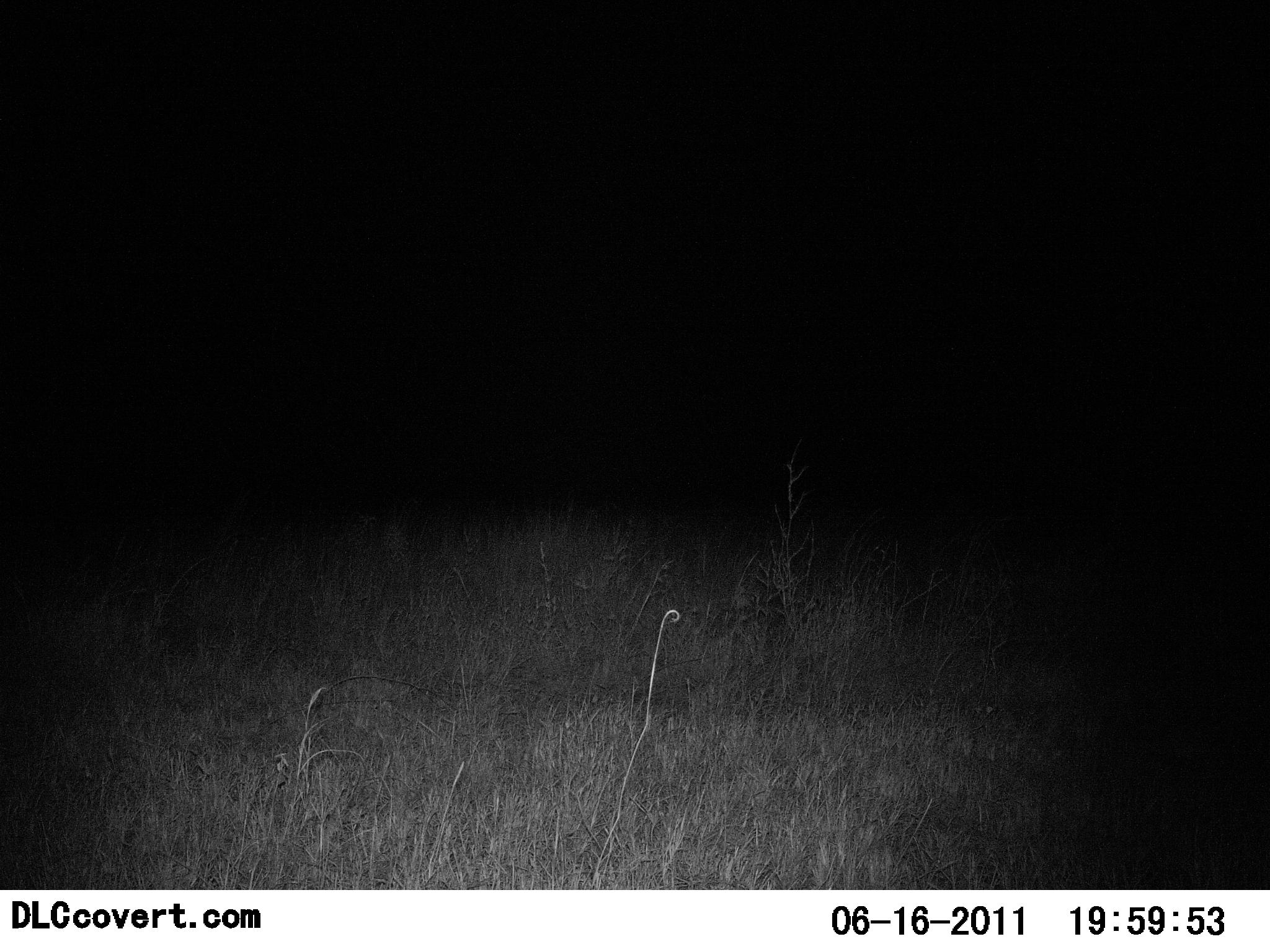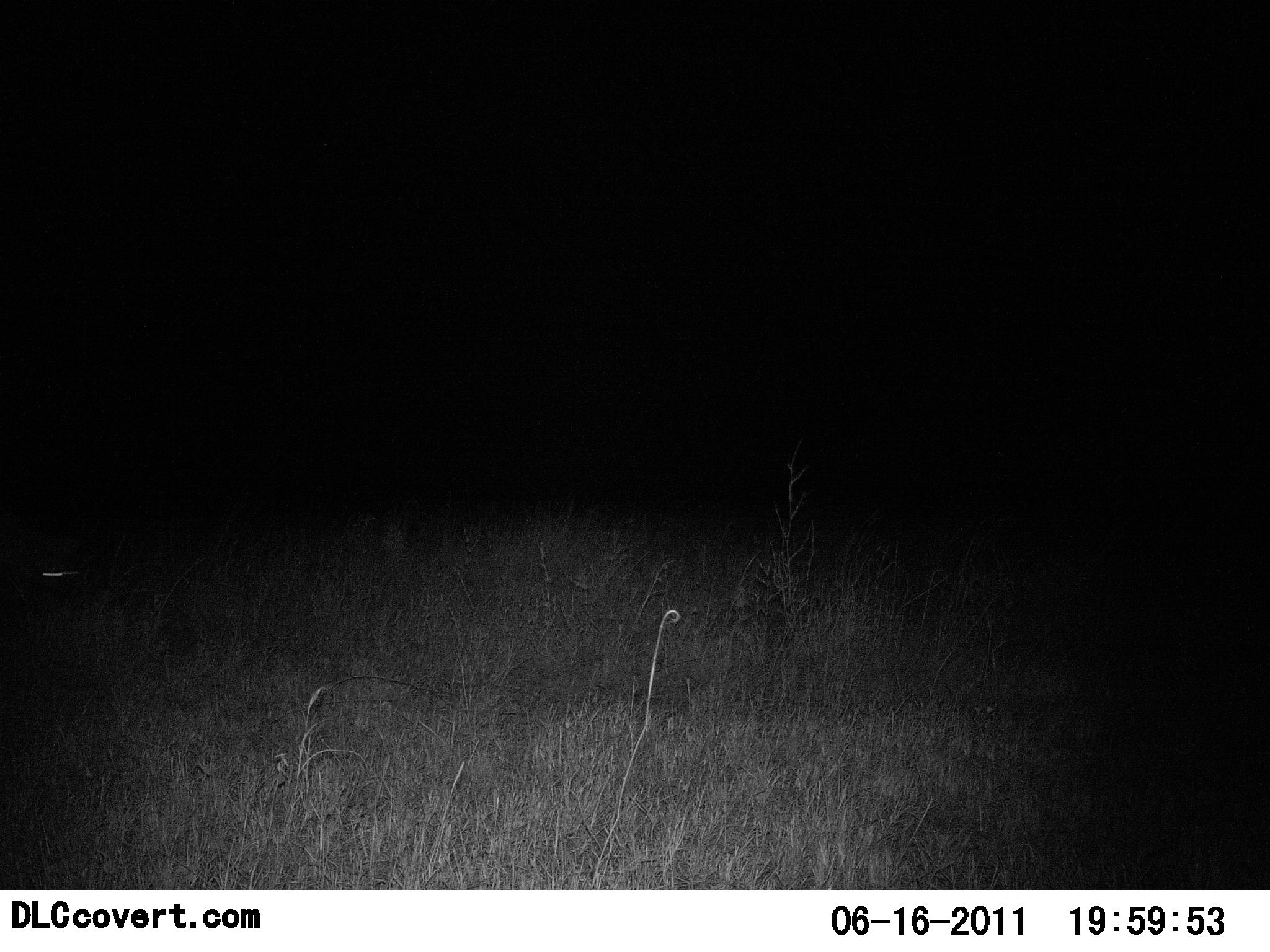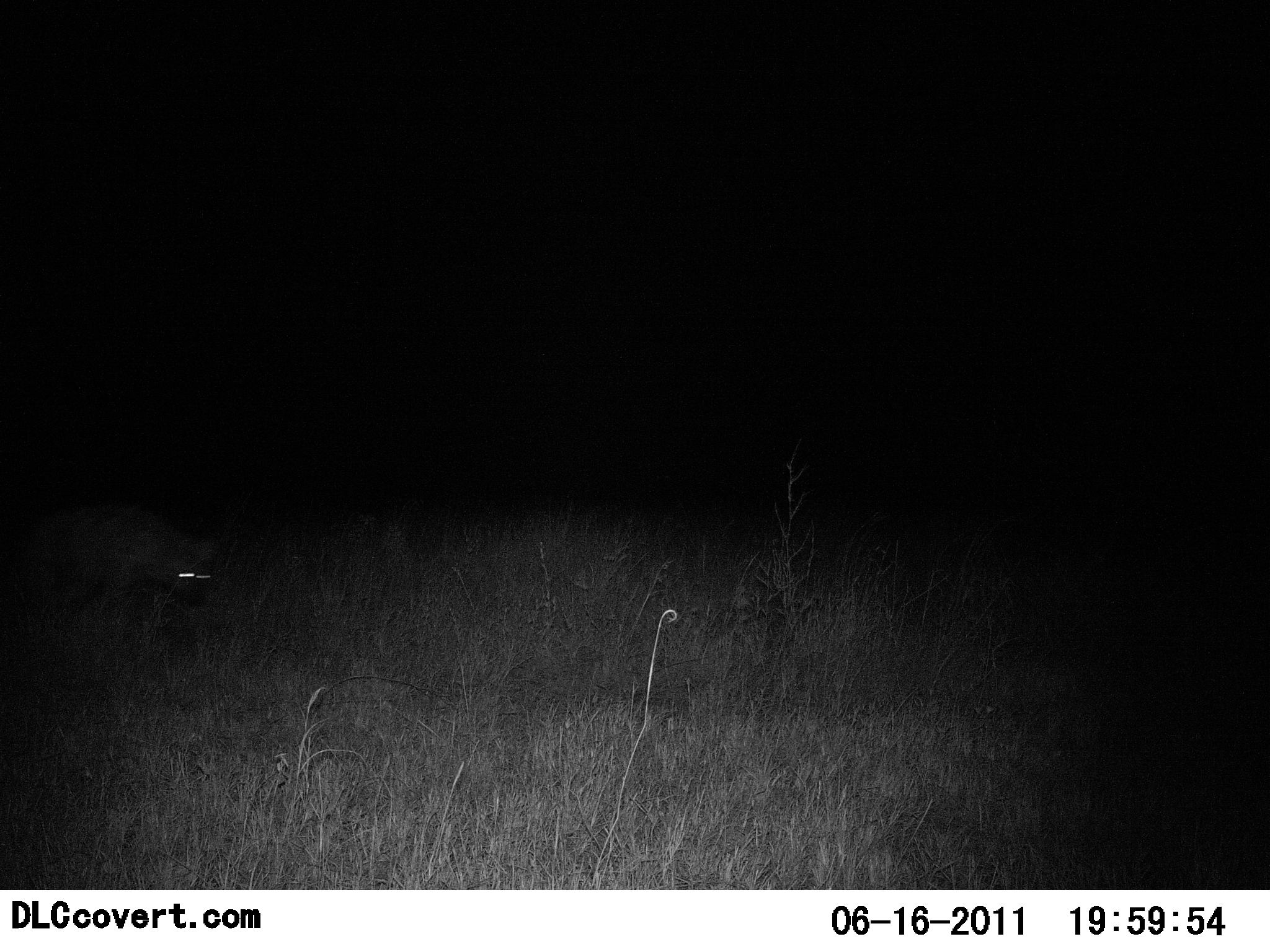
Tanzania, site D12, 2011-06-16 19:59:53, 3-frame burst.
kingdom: Animalia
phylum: Chordata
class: Mammalia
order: Carnivora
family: Hyaenidae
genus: Crocuta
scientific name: Crocuta crocuta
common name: spotted hyena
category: hyenaspotted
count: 1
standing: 0%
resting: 0%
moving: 100%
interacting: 0%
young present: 0%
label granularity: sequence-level